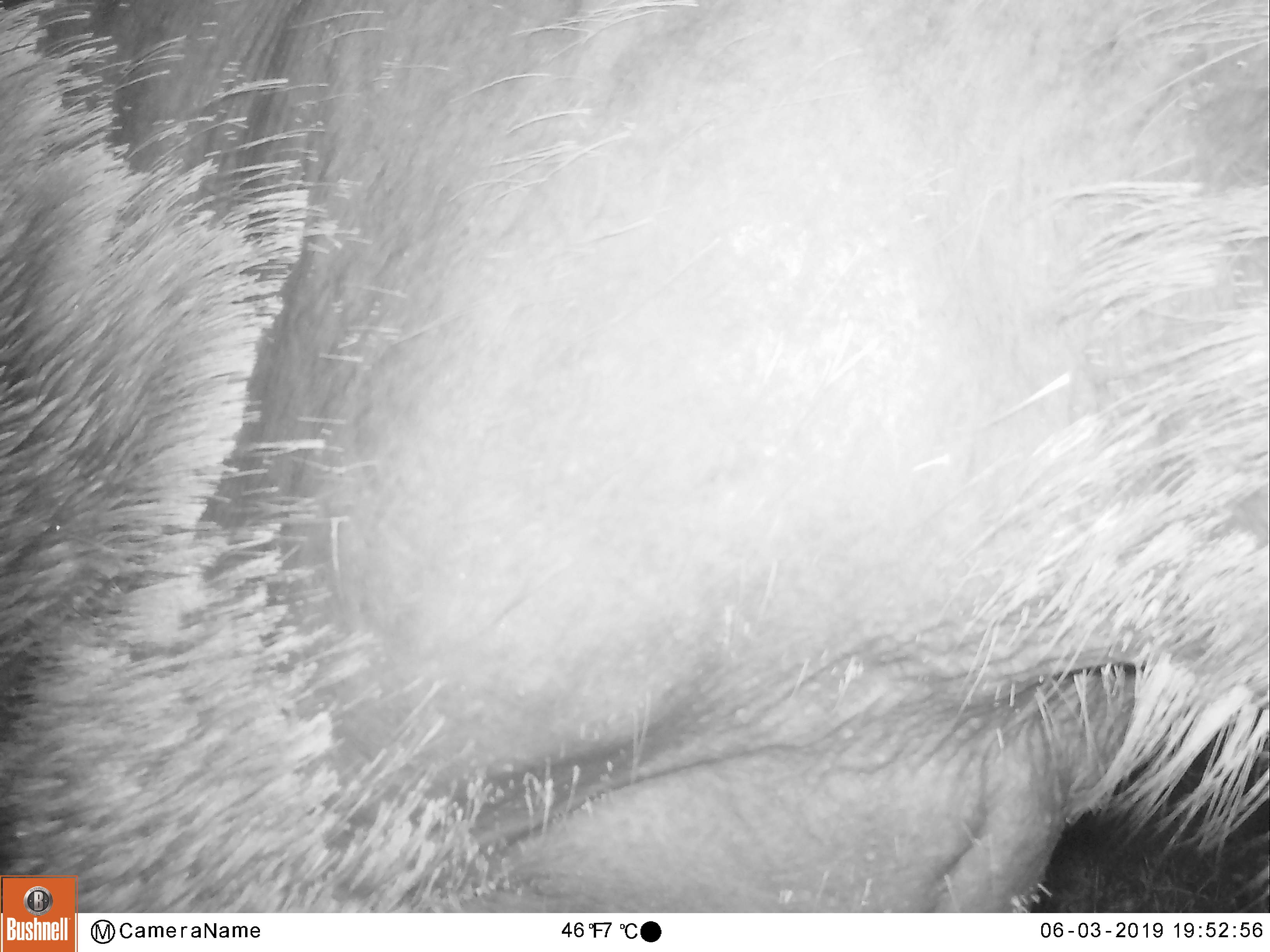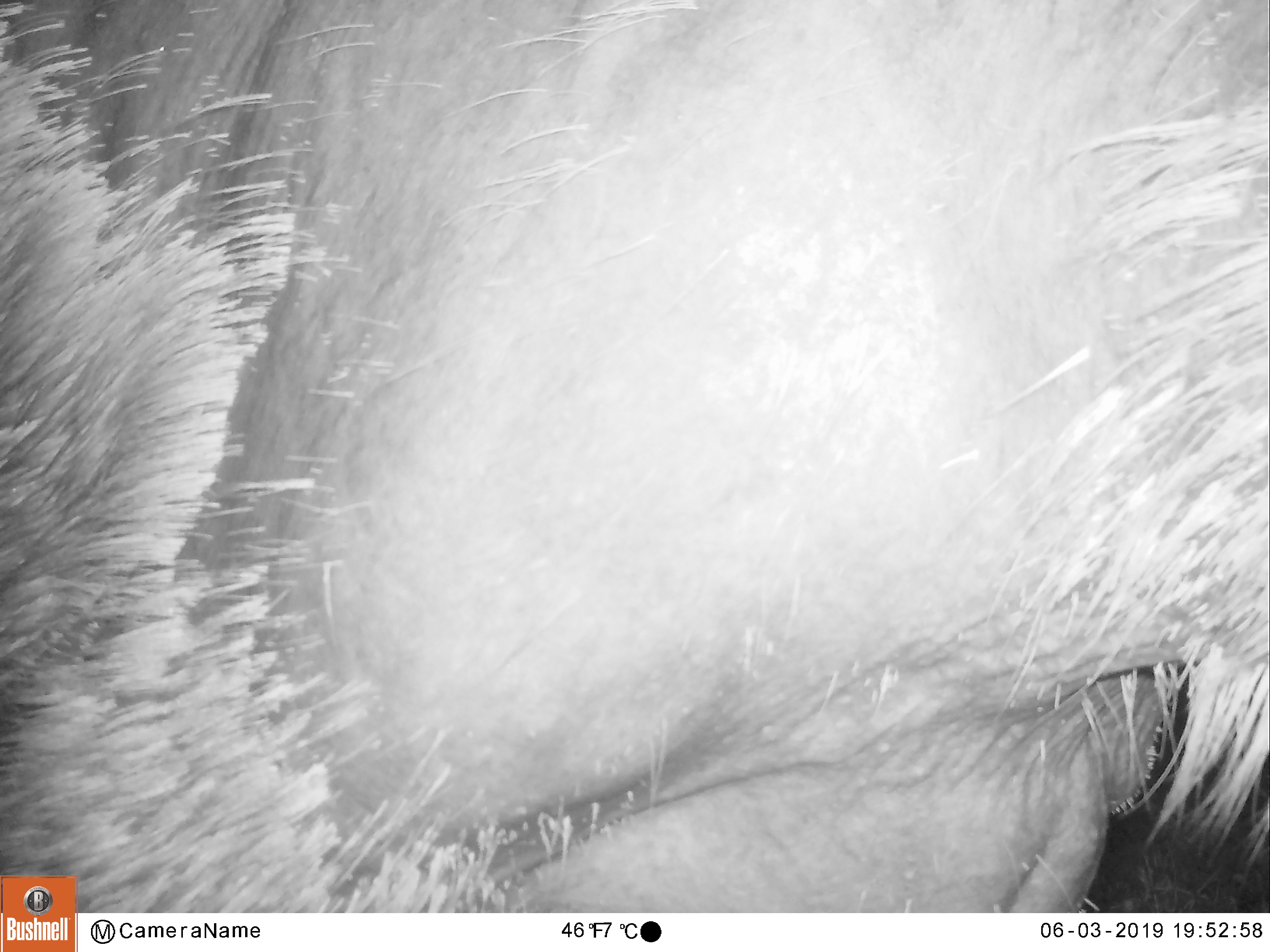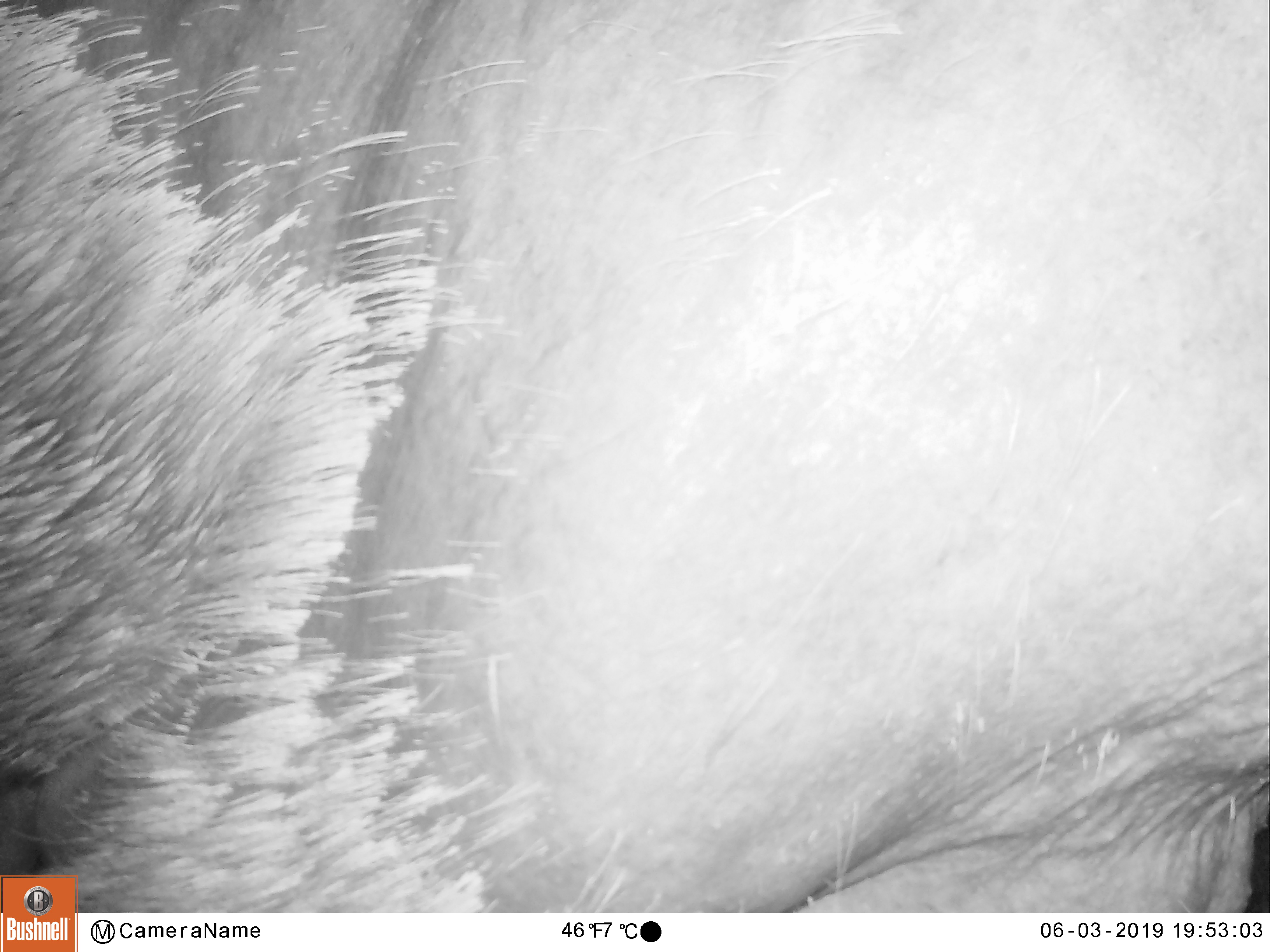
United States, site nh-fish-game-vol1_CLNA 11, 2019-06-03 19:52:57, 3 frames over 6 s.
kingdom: Animalia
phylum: Chordata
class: Mammalia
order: Artiodactyla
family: Cervidae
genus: Alces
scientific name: Alces alces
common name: moose